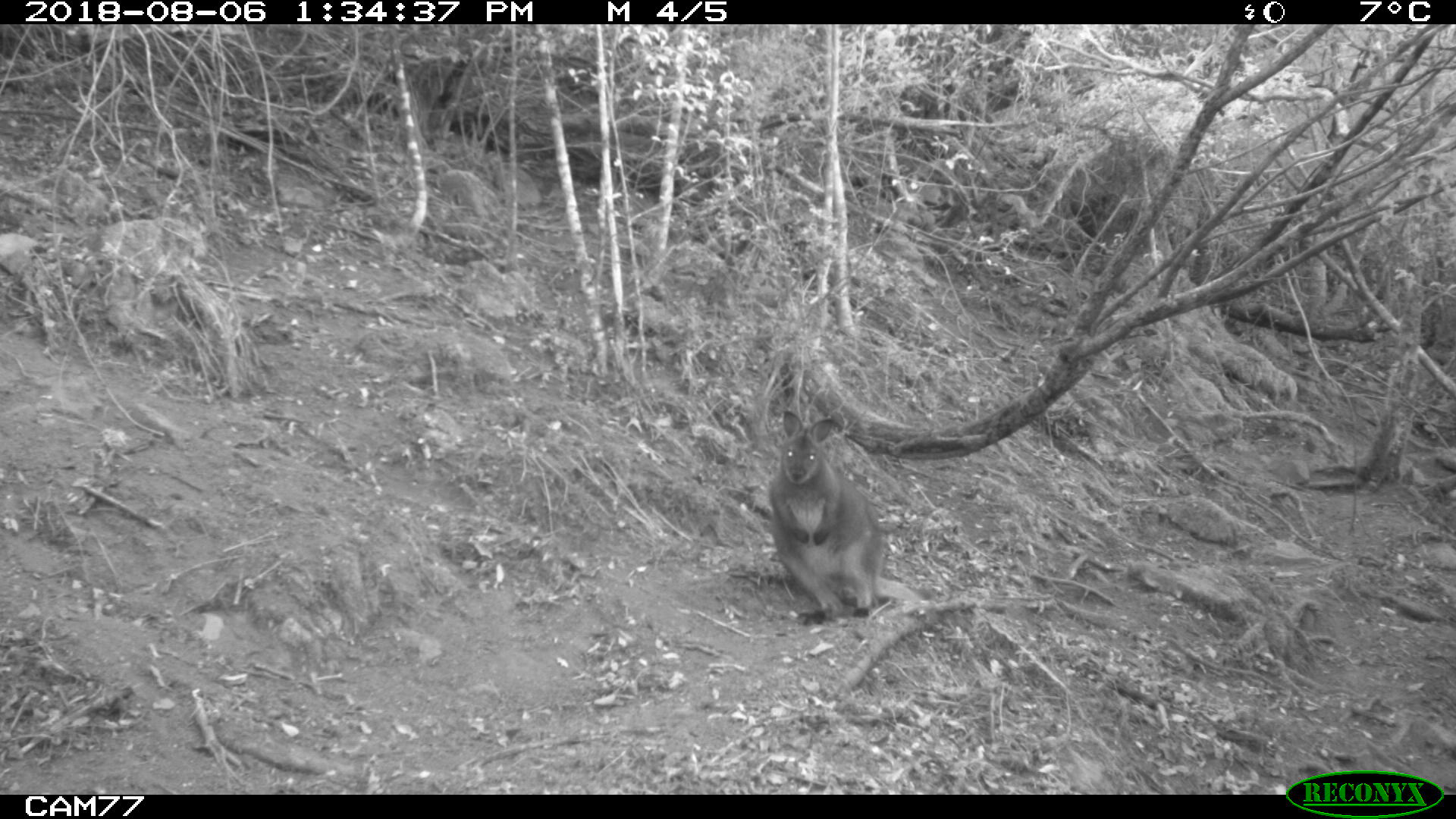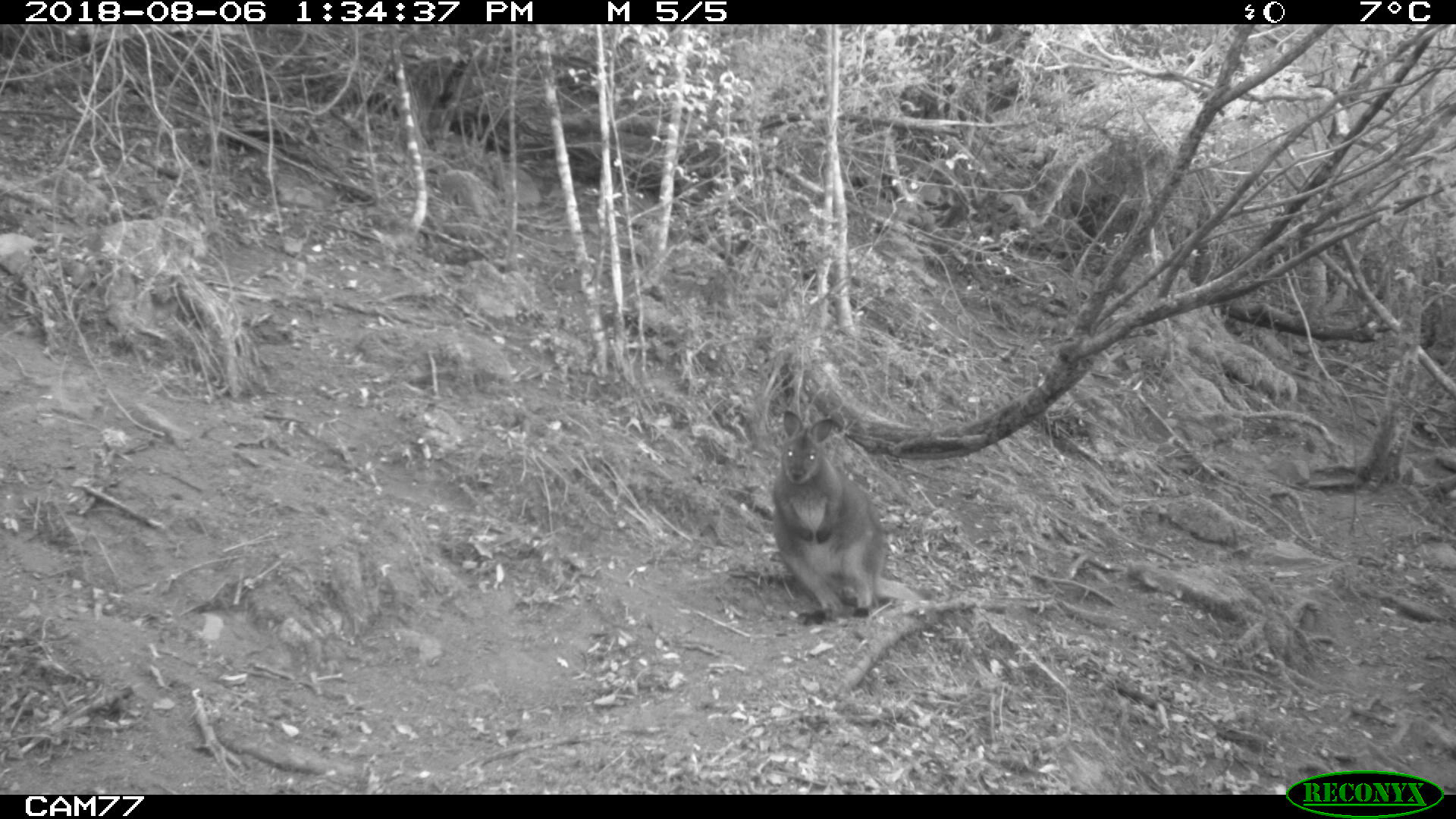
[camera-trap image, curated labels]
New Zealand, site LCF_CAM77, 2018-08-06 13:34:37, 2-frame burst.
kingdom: Animalia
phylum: Chordata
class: Mammalia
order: Diprotodontia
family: Macropodidae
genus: Notamacropus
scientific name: Notamacropus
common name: wallaby